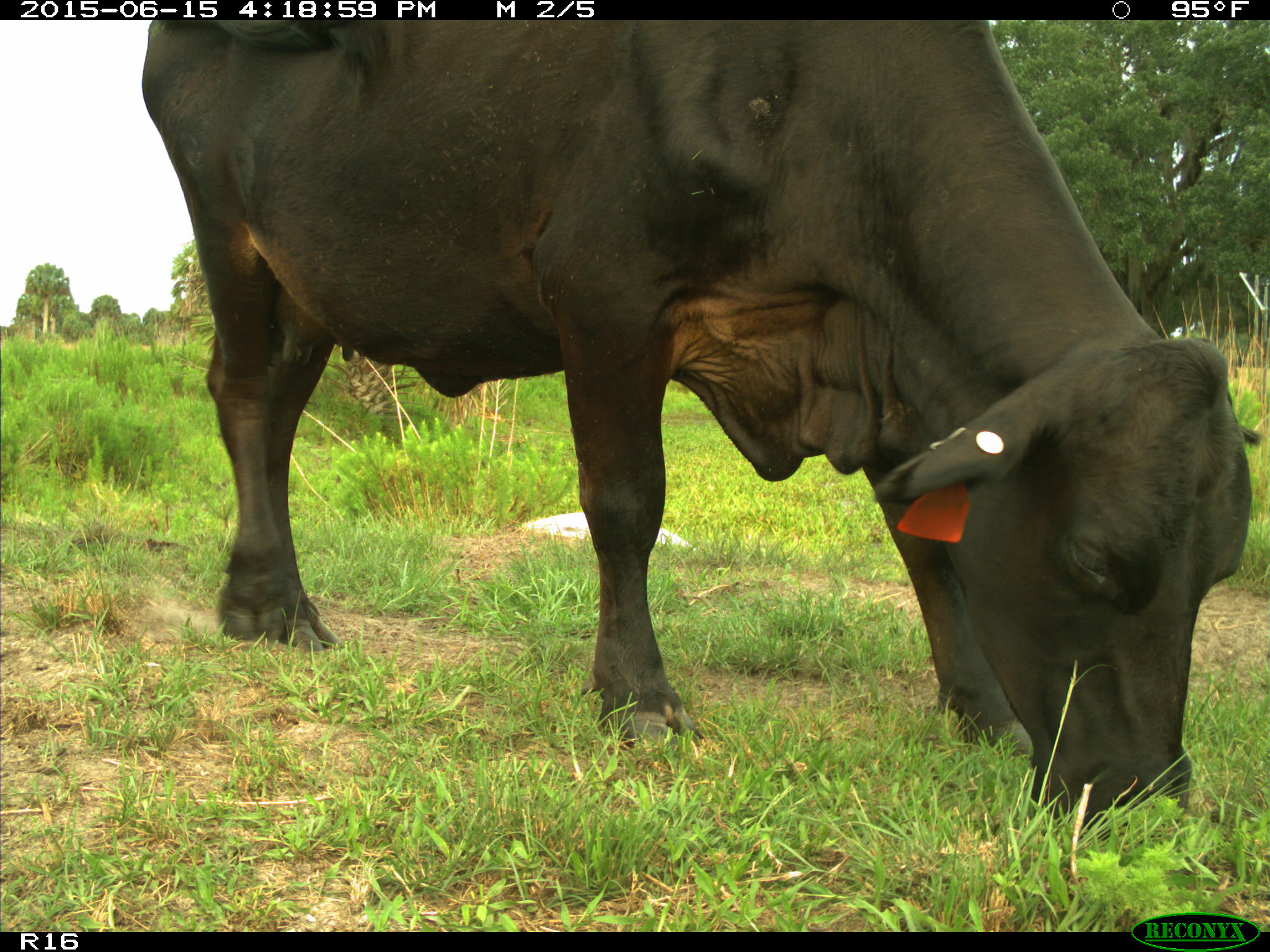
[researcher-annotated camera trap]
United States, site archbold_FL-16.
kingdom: Animalia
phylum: Chordata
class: Mammalia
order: Artiodactyla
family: Bovidae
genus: Bos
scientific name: Bos taurus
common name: domestic cow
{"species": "Bos taurus (domestic cow)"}